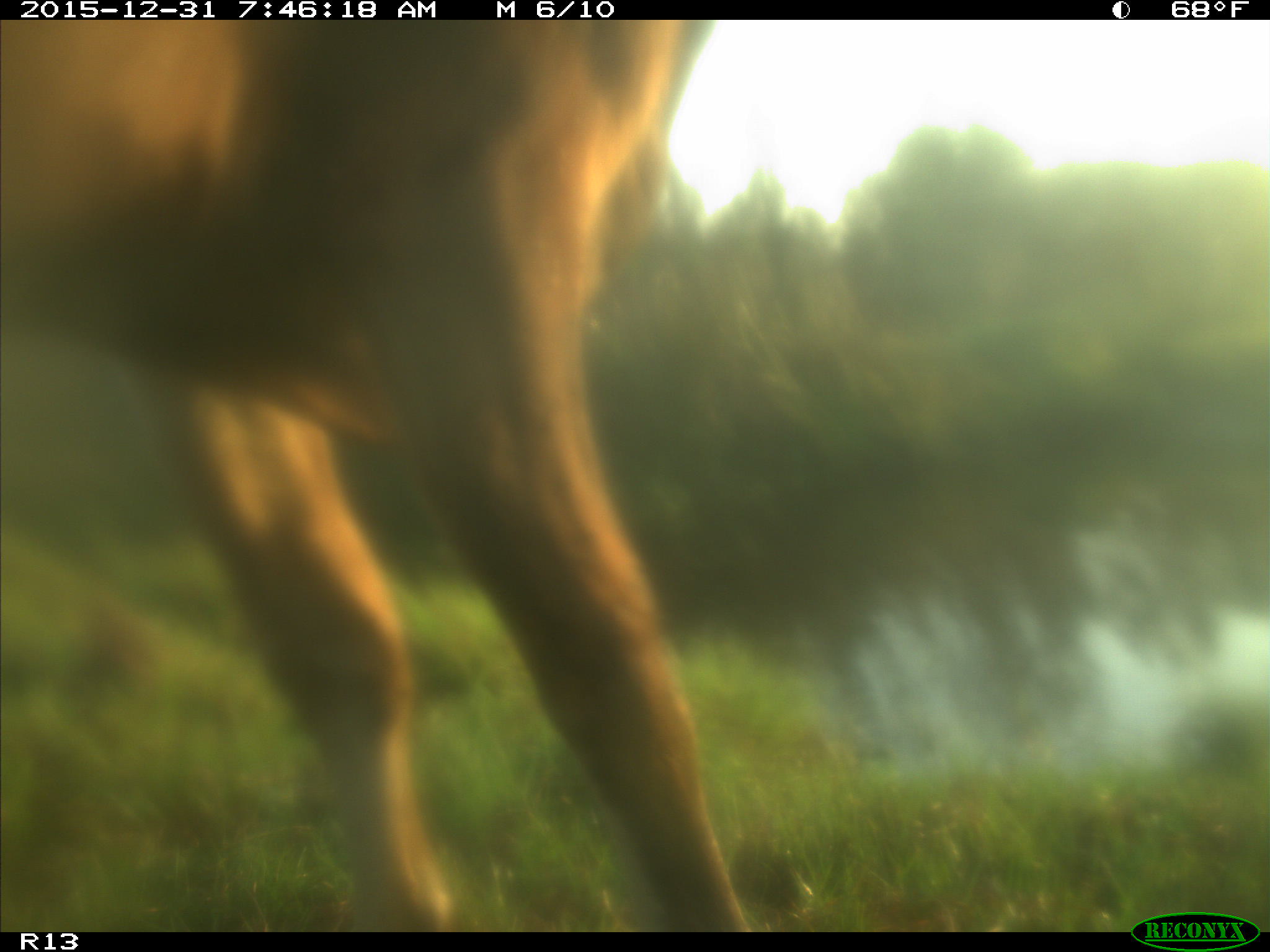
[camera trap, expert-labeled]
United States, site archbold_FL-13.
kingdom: Animalia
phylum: Chordata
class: Mammalia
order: Artiodactyla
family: Bovidae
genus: Bos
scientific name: Bos taurus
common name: domestic cow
Bos taurus (domestic cow).